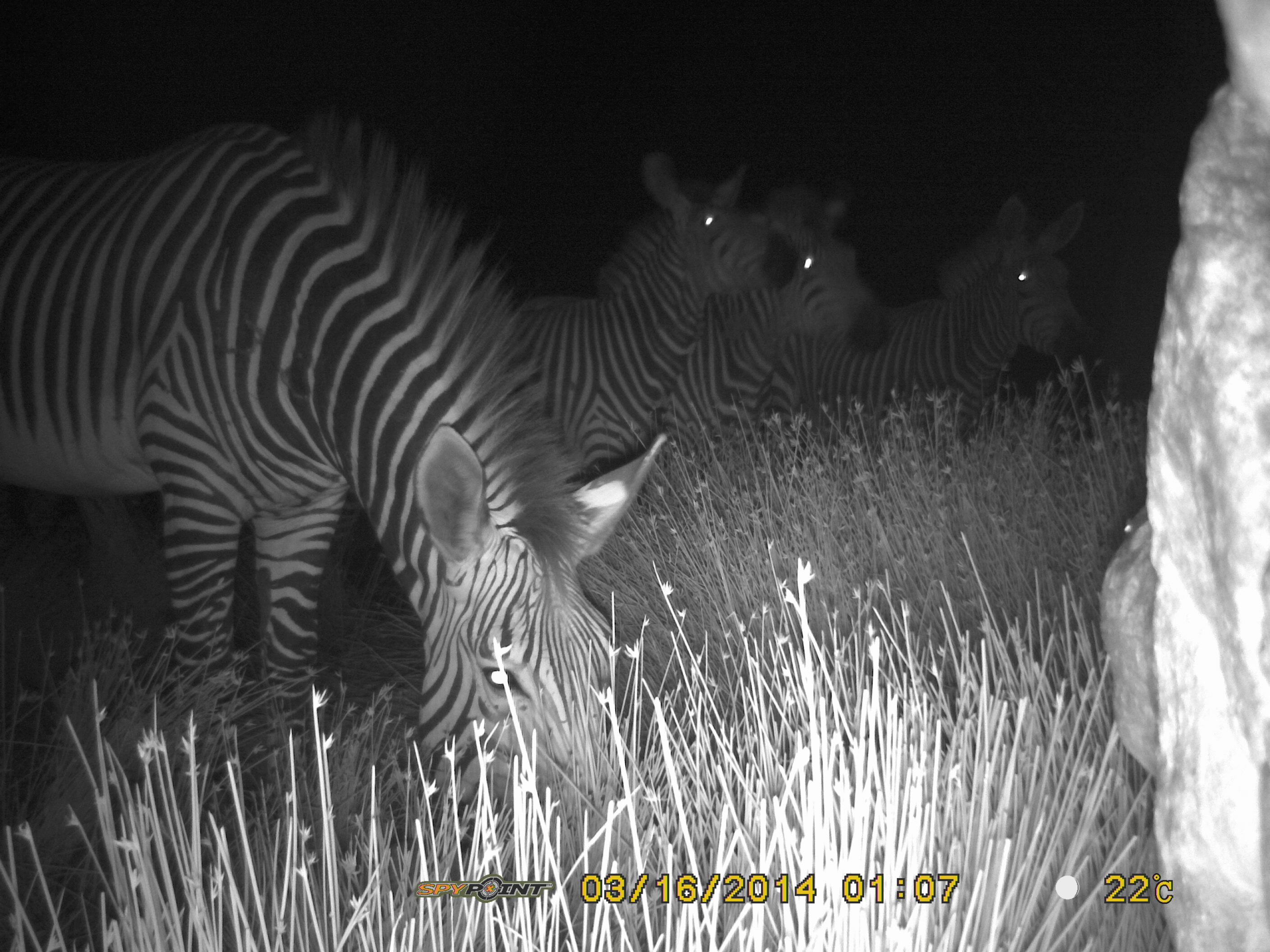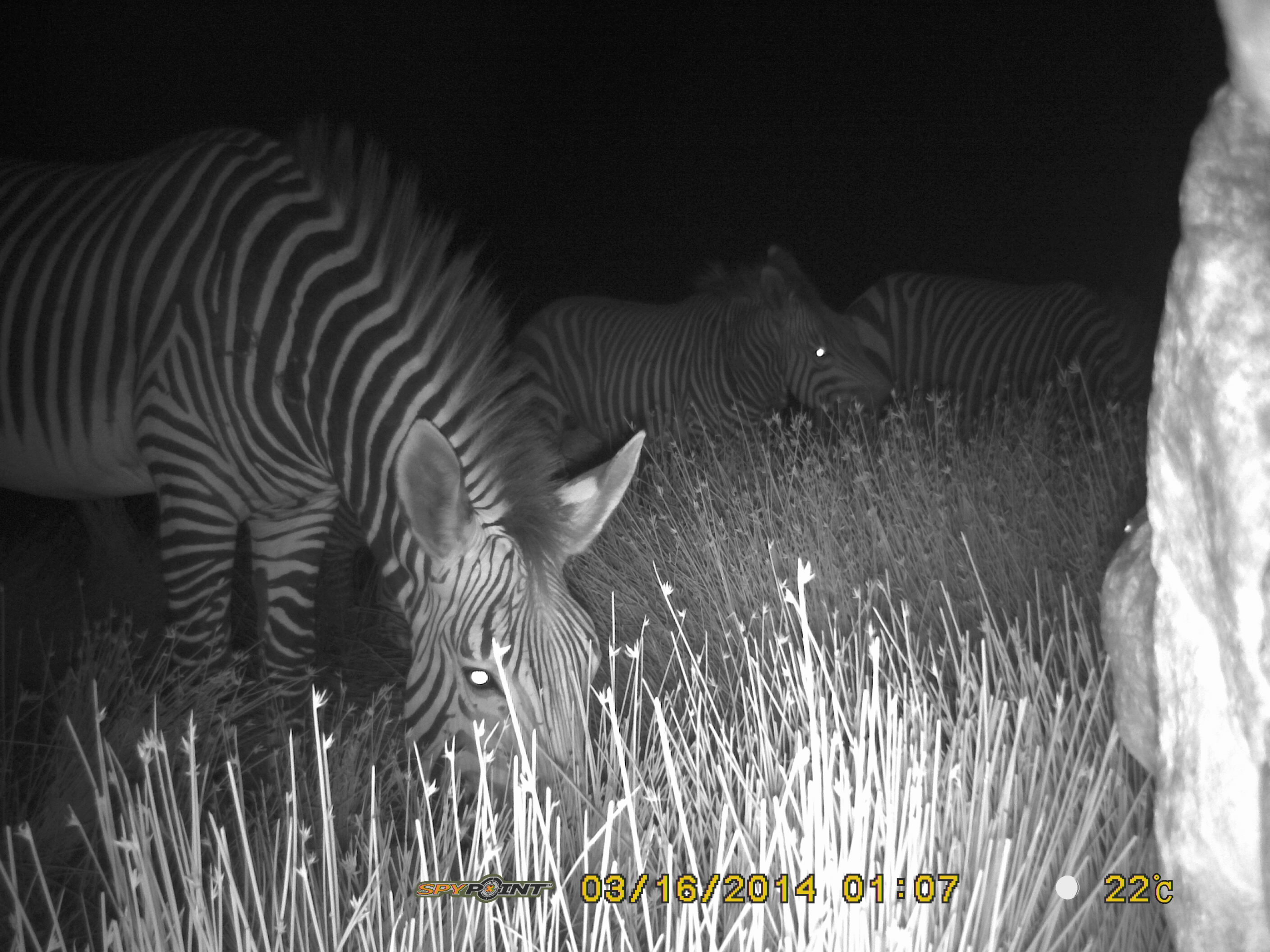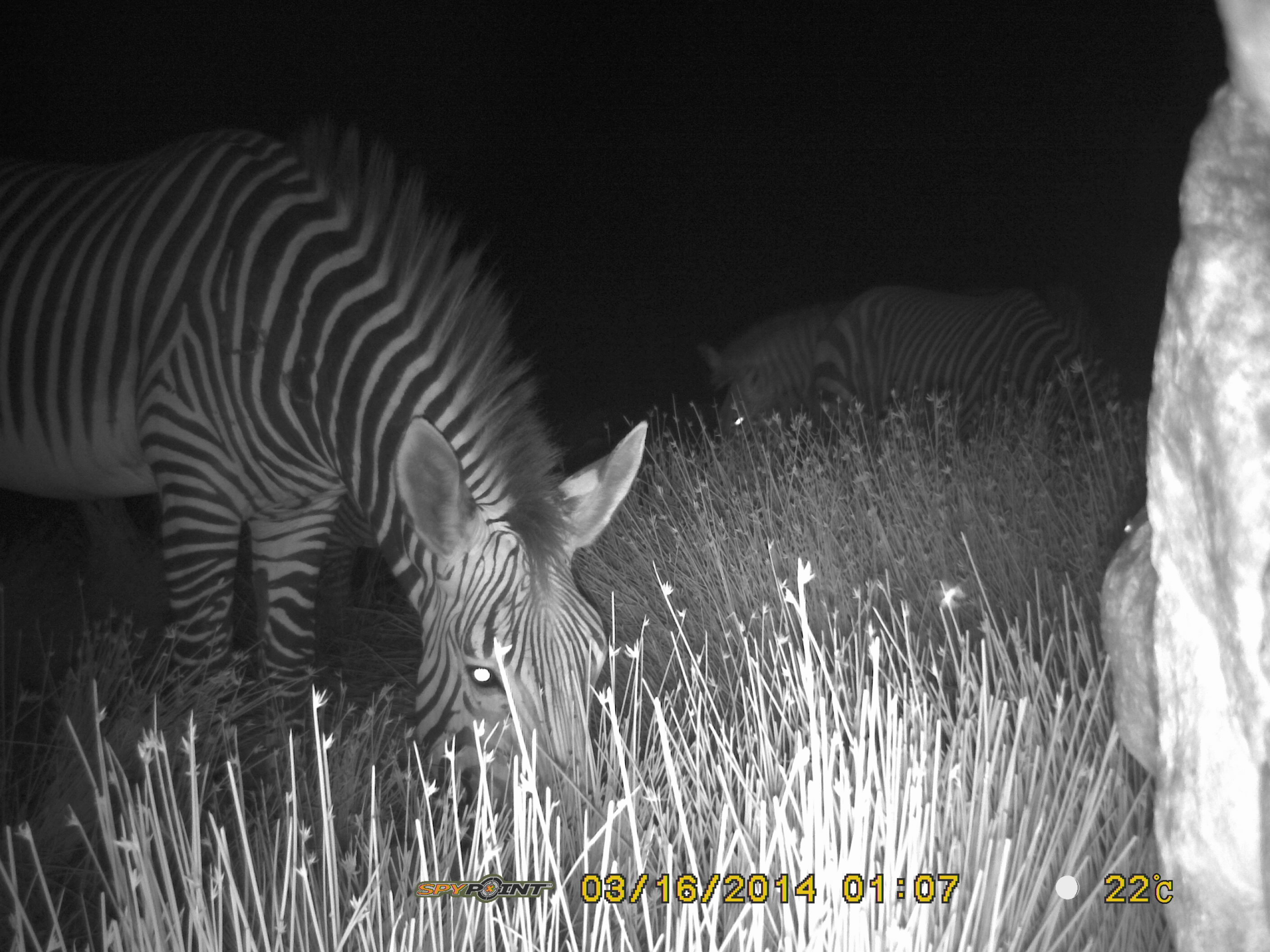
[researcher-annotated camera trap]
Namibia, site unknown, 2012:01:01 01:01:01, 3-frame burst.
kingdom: Animalia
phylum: Chordata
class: Mammalia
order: Perissodactyla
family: Equidae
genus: Equus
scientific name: Equus zebra hartmannae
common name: hartmann's mountain zebra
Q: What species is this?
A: Equus zebra hartmannae (hartmann's mountain zebra).